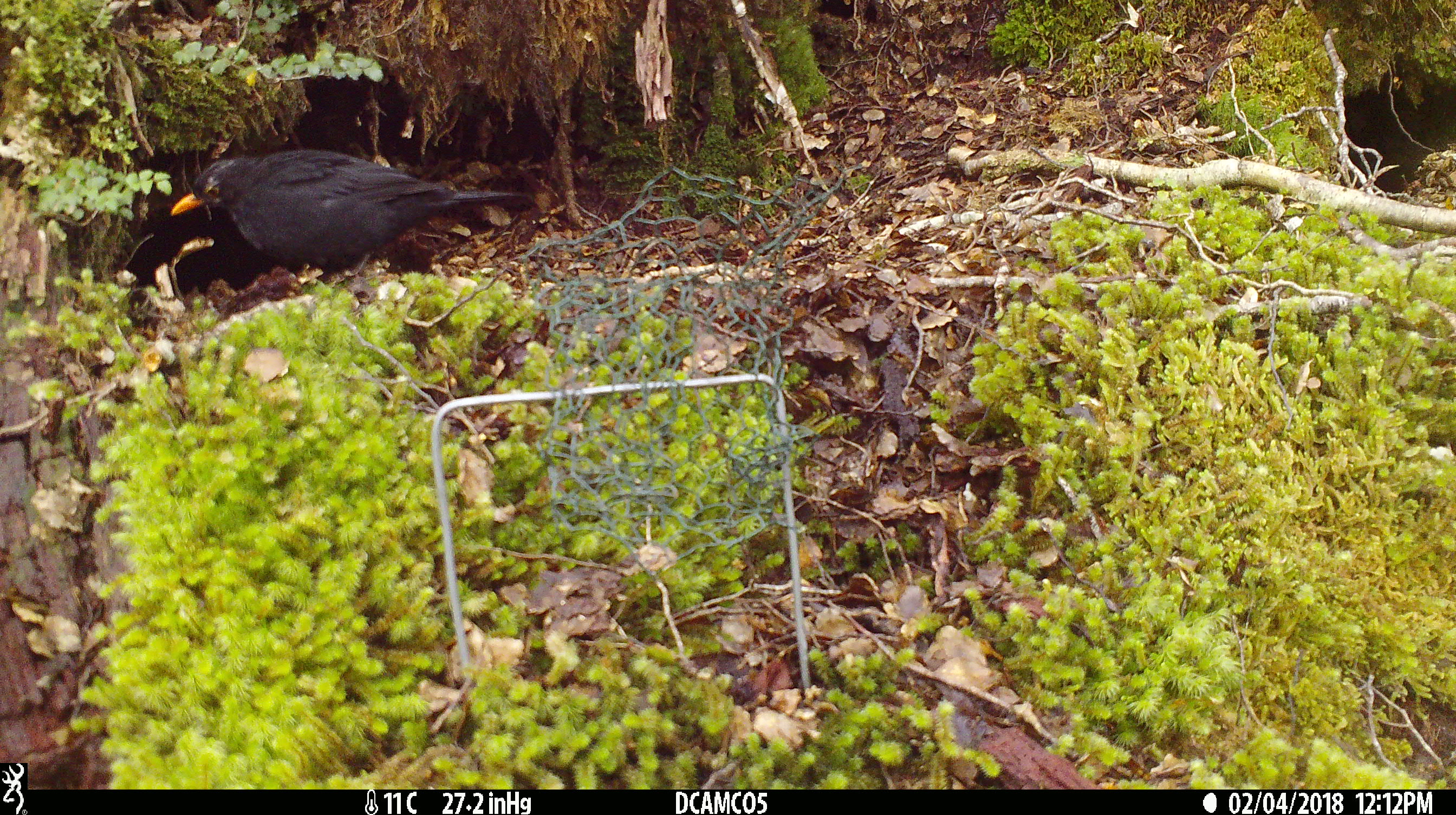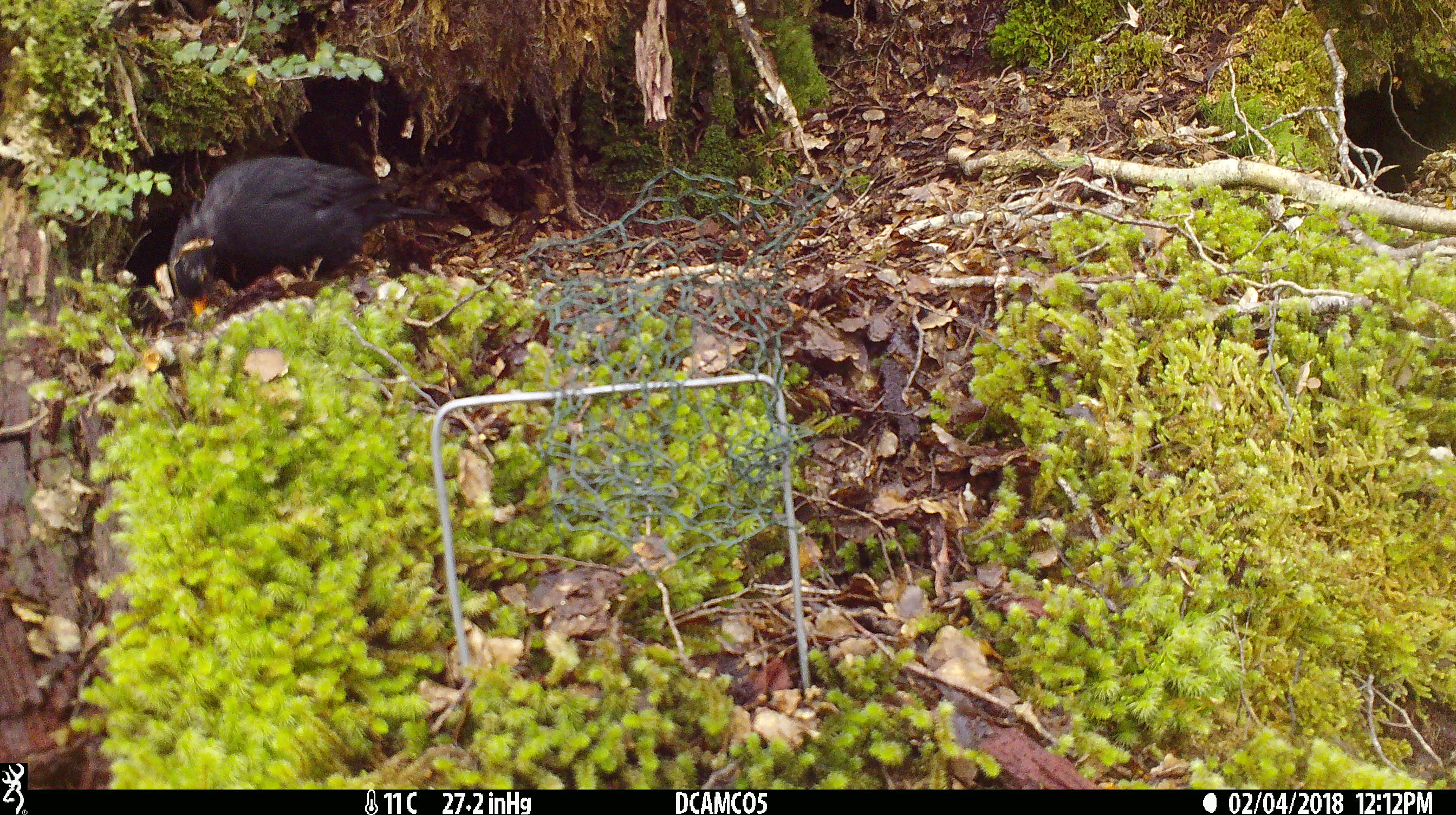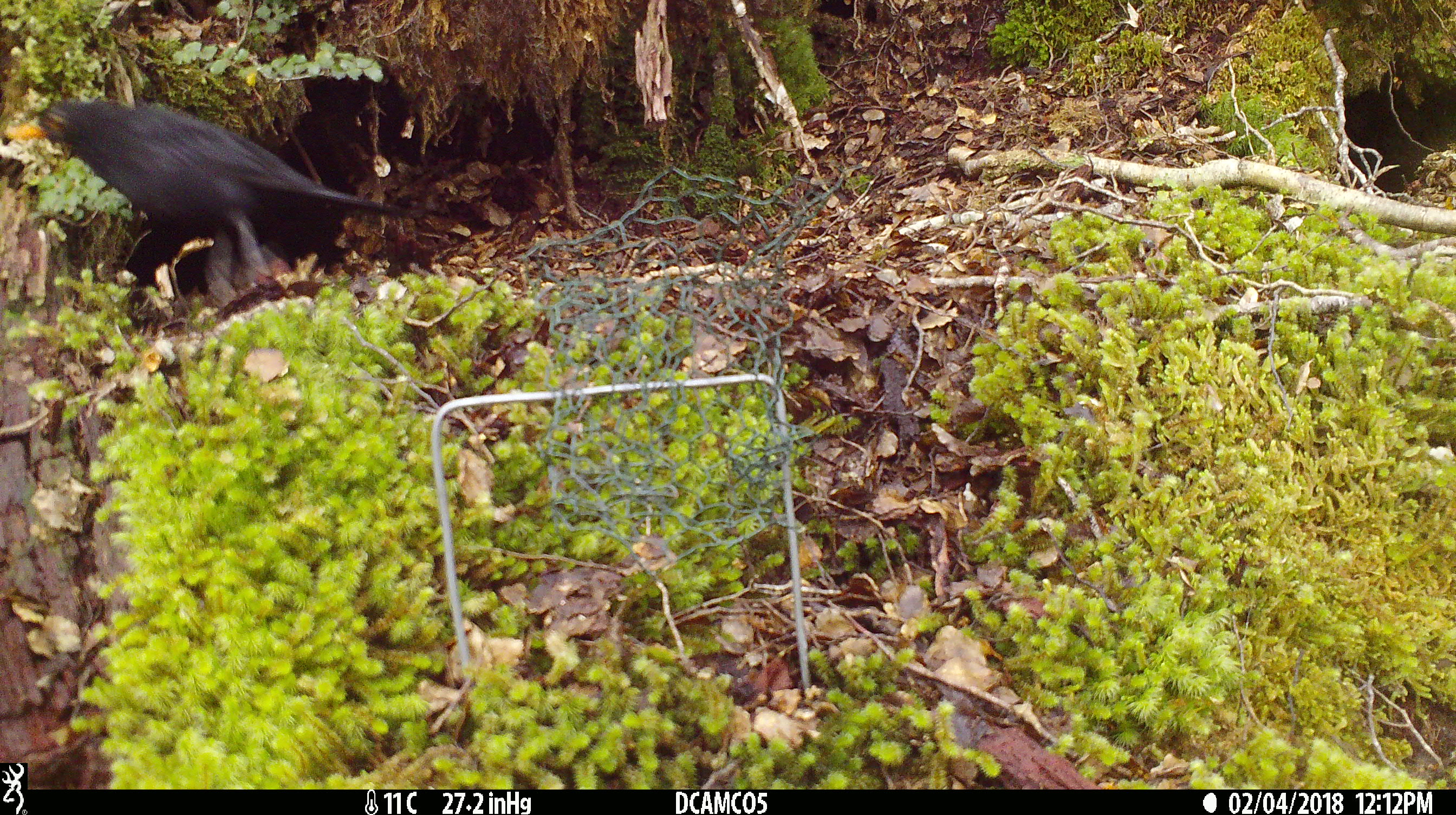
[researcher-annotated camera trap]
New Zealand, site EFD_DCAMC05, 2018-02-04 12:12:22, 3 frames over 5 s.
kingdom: Animalia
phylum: Chordata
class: Aves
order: Passeriformes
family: Turdidae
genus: Turdus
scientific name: Turdus merula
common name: eurasian blackbird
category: blackbird